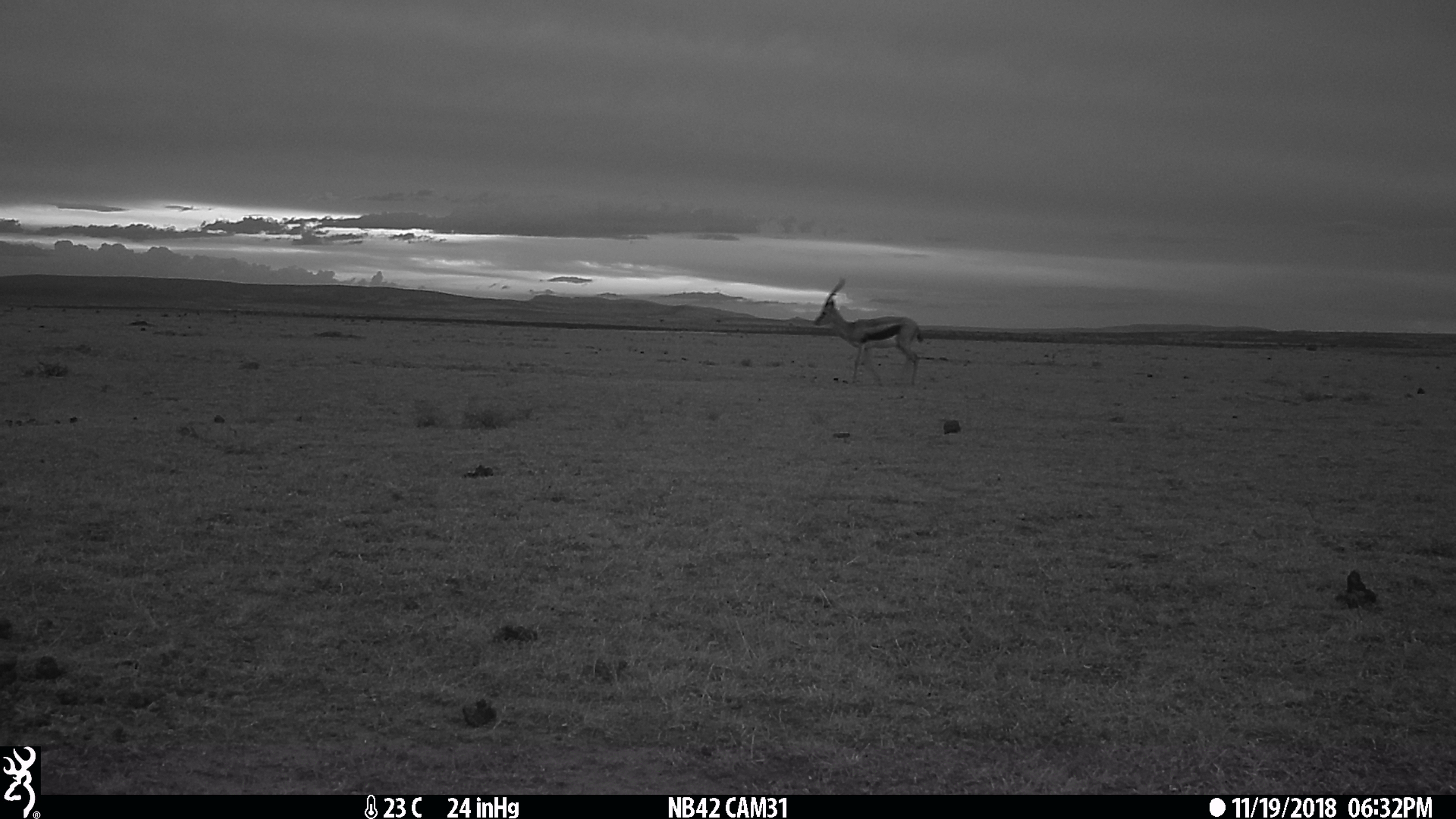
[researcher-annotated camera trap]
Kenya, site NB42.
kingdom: Animalia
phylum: Chordata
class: Mammalia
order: Artiodactyla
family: Bovidae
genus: Eudorcas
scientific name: Eudorcas thomsonii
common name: thomon's gazelle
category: gazelle thomsons